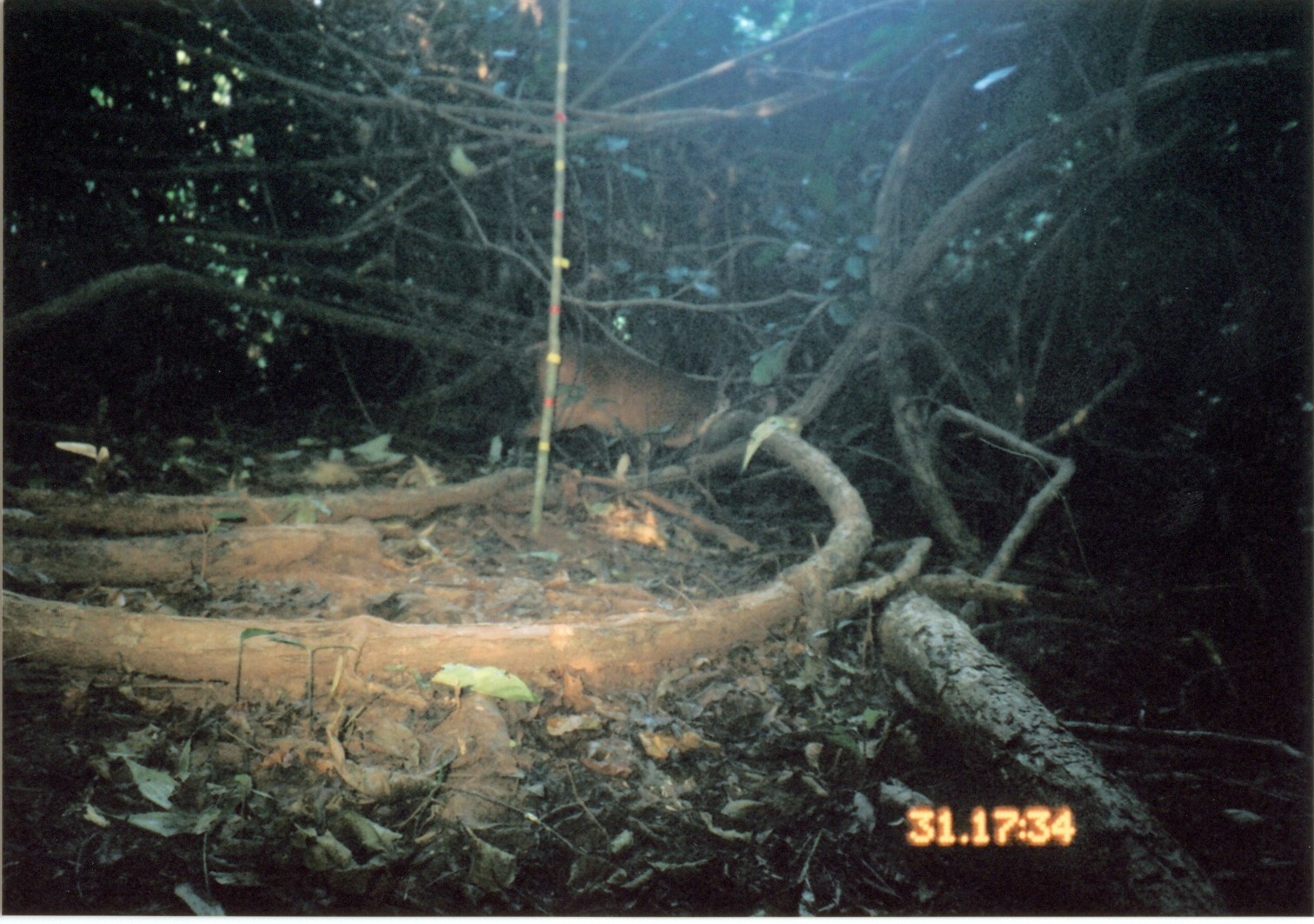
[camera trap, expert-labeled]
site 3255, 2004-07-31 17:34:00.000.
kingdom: Animalia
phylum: Chordata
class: Mammalia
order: Artiodactyla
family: Bovidae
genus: Cephalophus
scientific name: Cephalophus harveyi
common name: harvey's duiker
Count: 1.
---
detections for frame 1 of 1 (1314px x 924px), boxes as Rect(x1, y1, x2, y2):
cephalophus harveyi: Rect(511, 331, 729, 486)